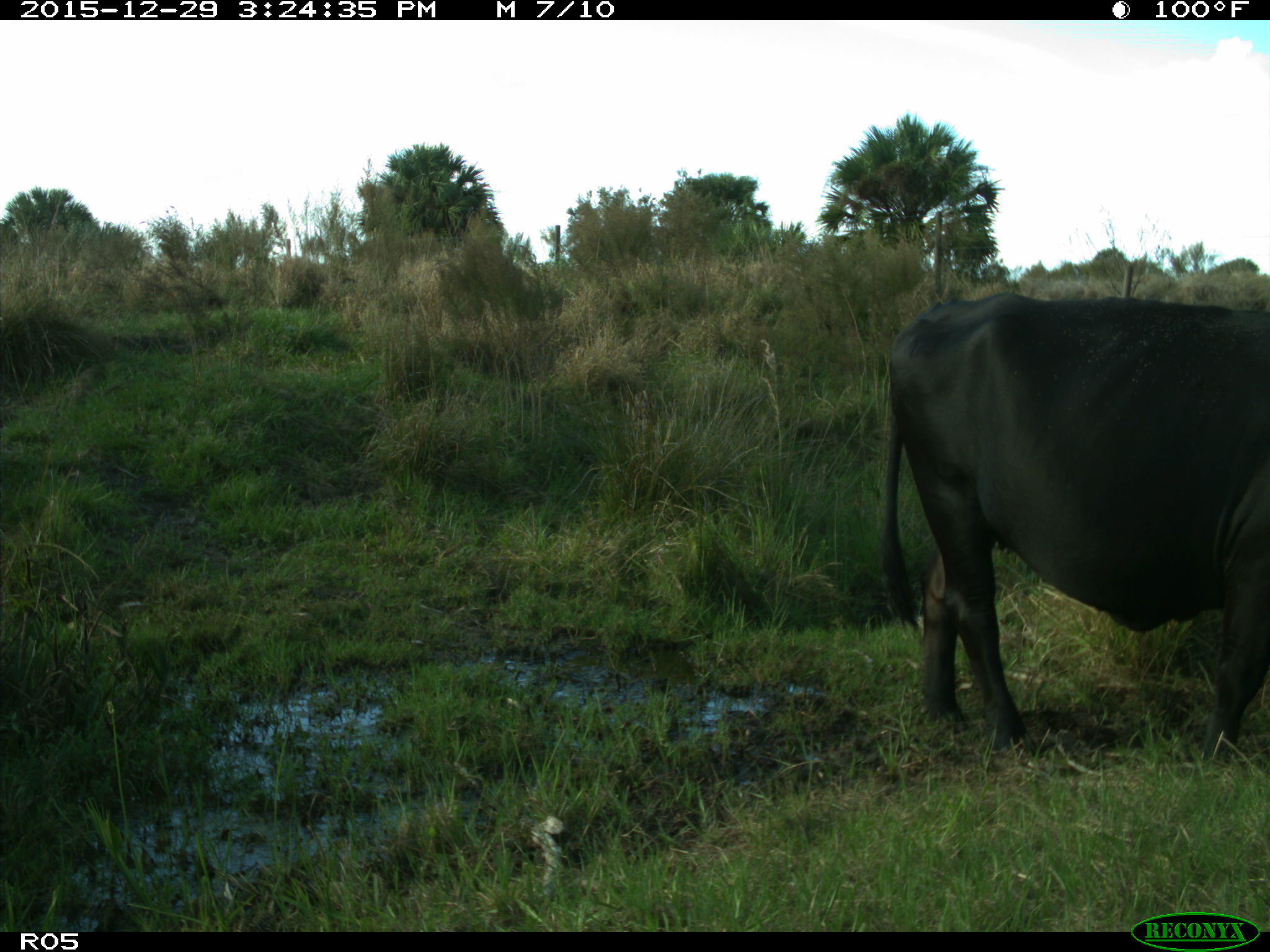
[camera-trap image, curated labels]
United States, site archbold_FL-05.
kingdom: Animalia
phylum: Chordata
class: Mammalia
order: Artiodactyla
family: Bovidae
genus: Bos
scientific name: Bos taurus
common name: domestic cow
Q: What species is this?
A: Bos taurus (domestic cow).